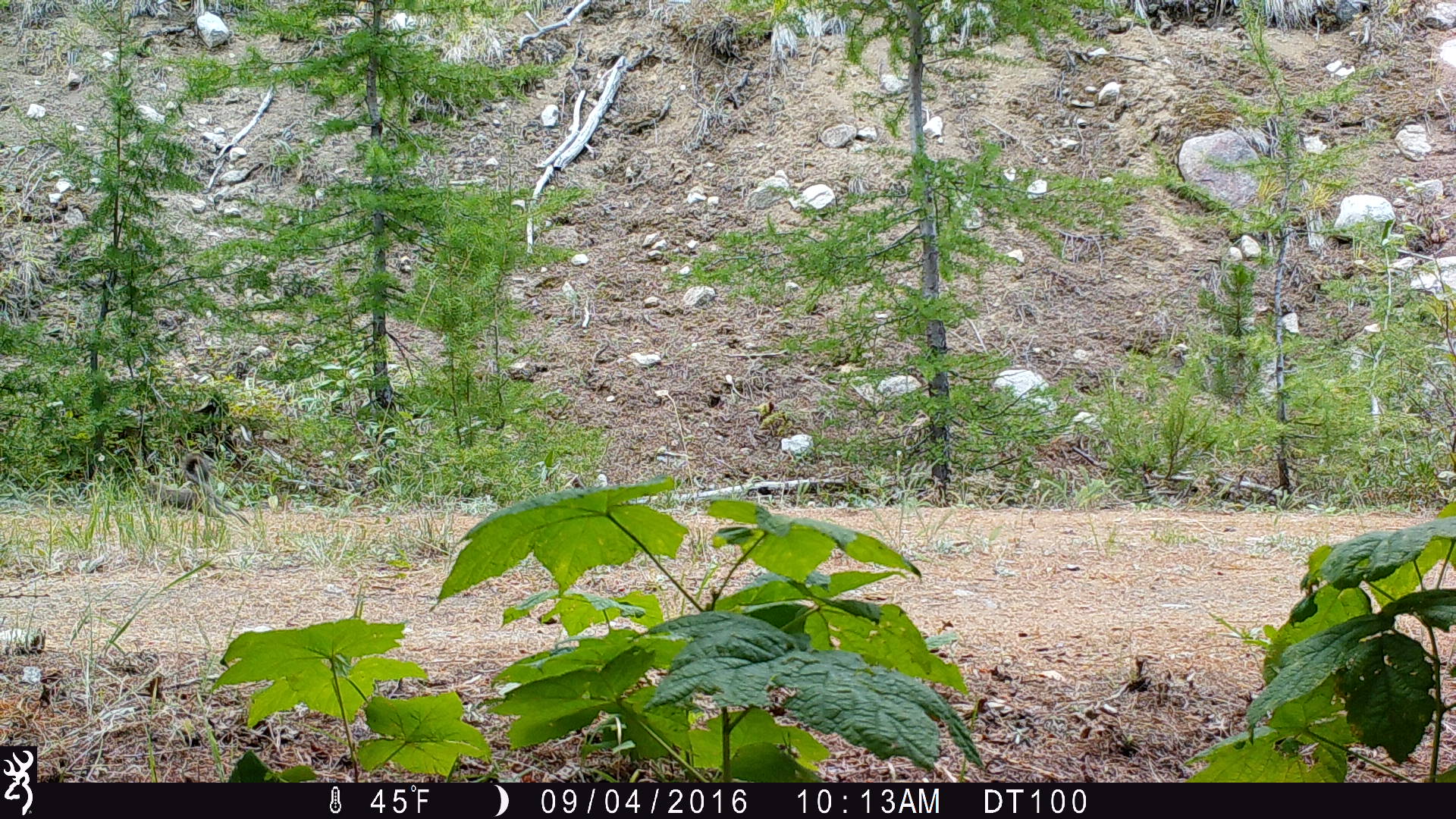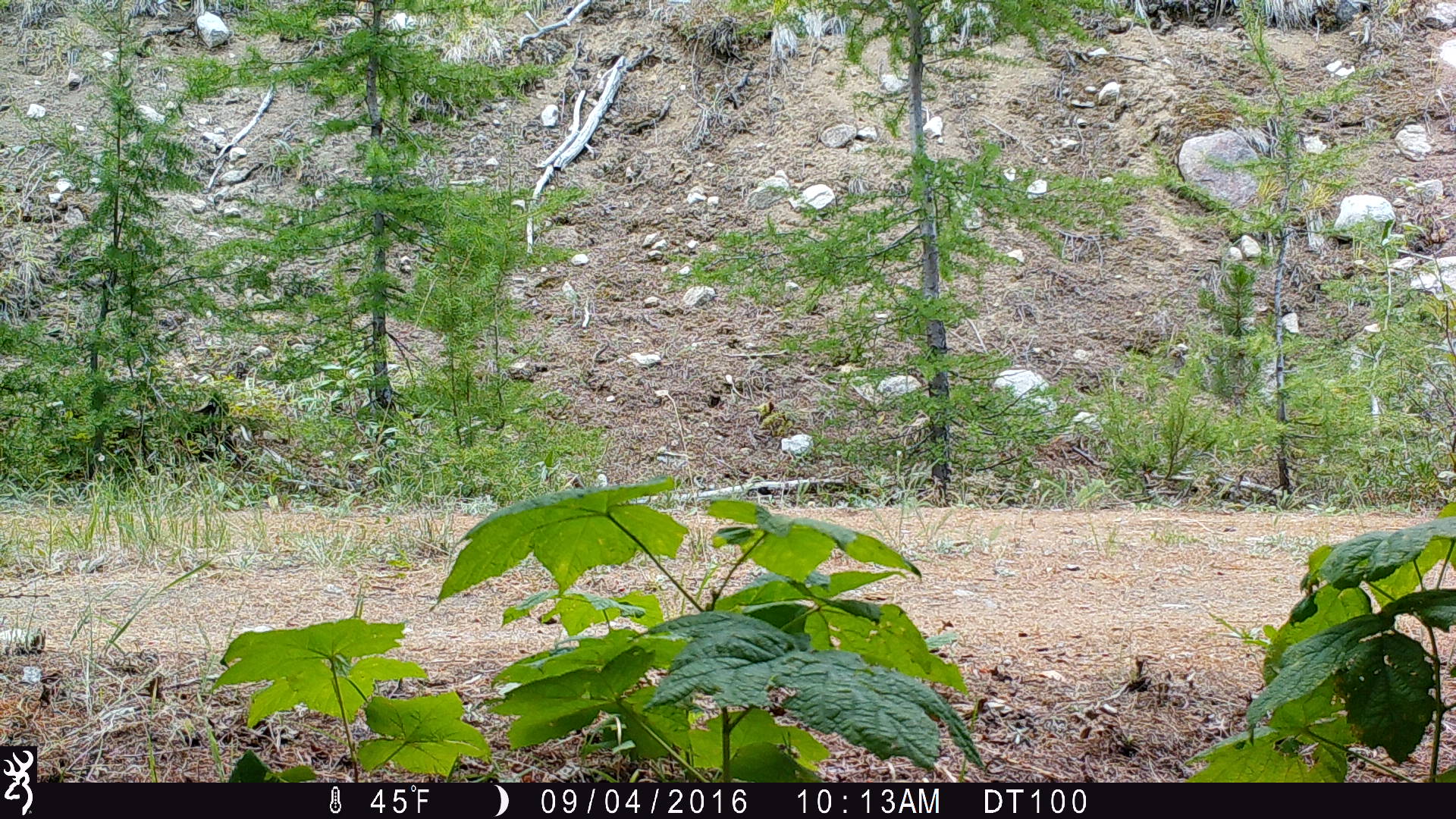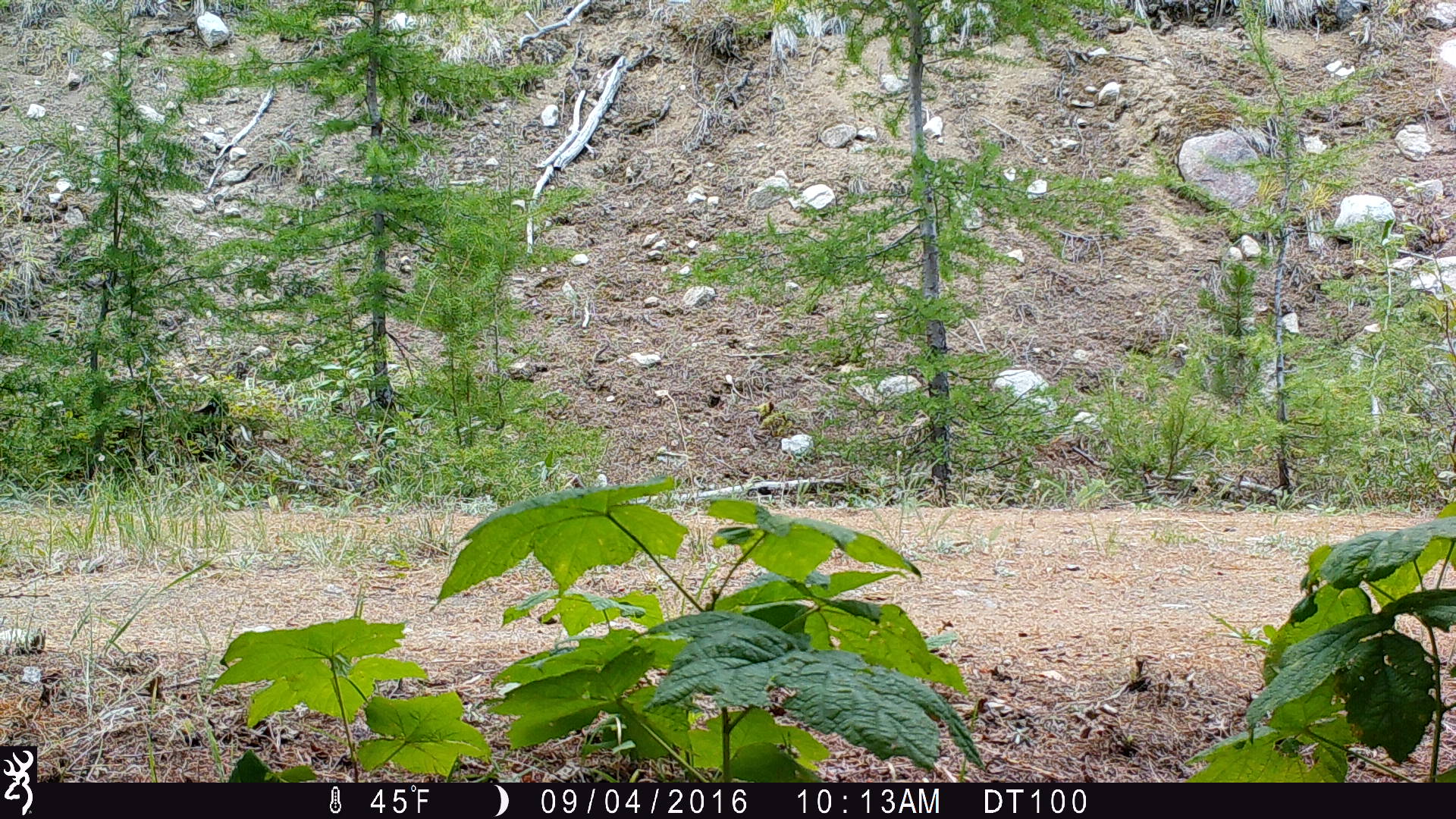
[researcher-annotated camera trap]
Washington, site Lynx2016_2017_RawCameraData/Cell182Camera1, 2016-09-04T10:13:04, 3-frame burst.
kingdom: Animalia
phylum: Chordata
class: Mammalia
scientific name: Mammalia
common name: small mammal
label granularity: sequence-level